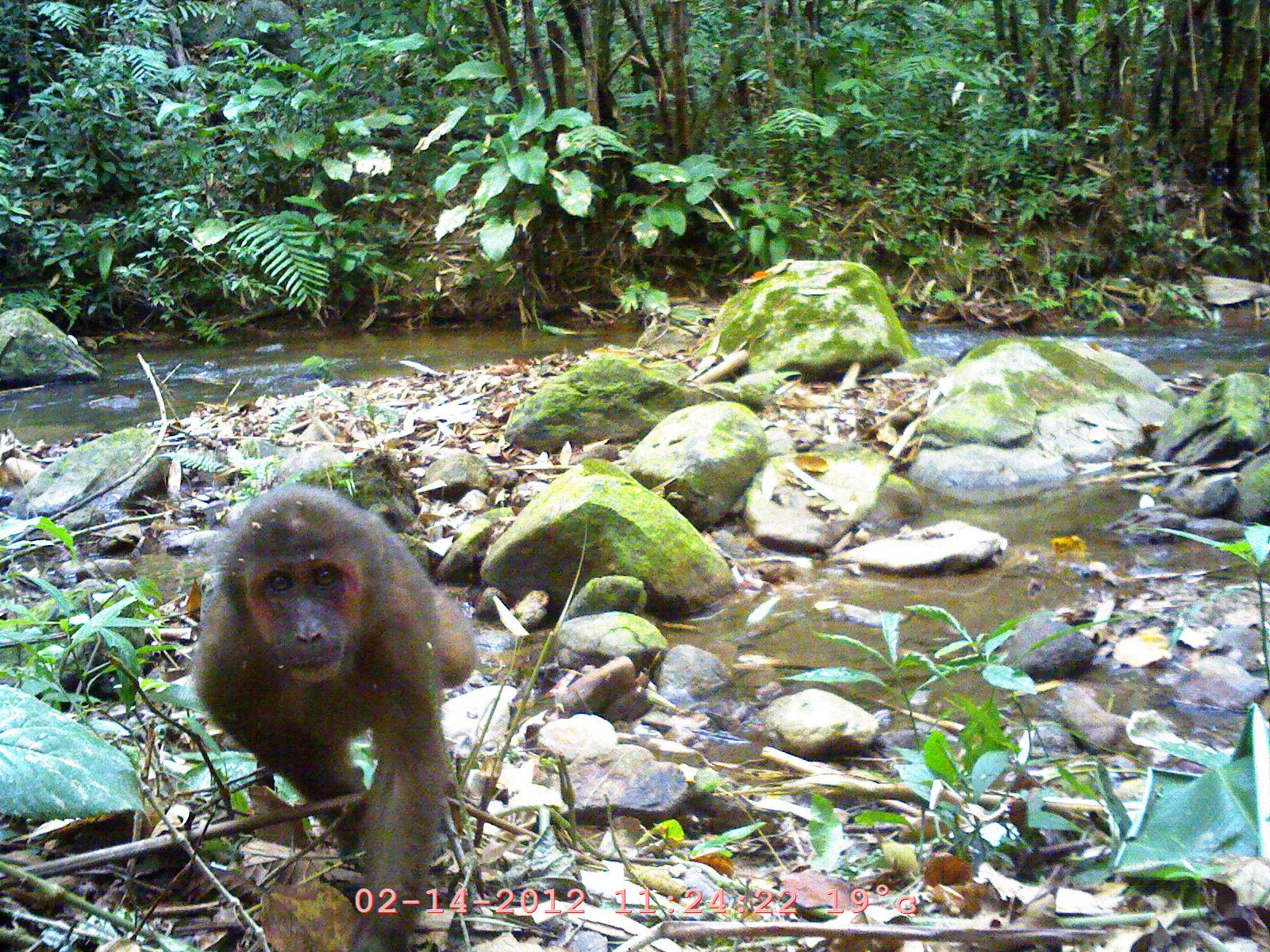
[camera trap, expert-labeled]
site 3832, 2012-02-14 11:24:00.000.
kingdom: Animalia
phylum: Chordata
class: Mammalia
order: Primates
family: Cercopithecidae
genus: Macaca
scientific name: Macaca arctoides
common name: stump-tailed macaque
Macaca arctoides (stump-tailed macaque), count 1.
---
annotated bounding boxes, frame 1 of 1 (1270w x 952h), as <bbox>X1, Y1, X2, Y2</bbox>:
macaca arctoides: <bbox>192, 483, 482, 951</bbox>